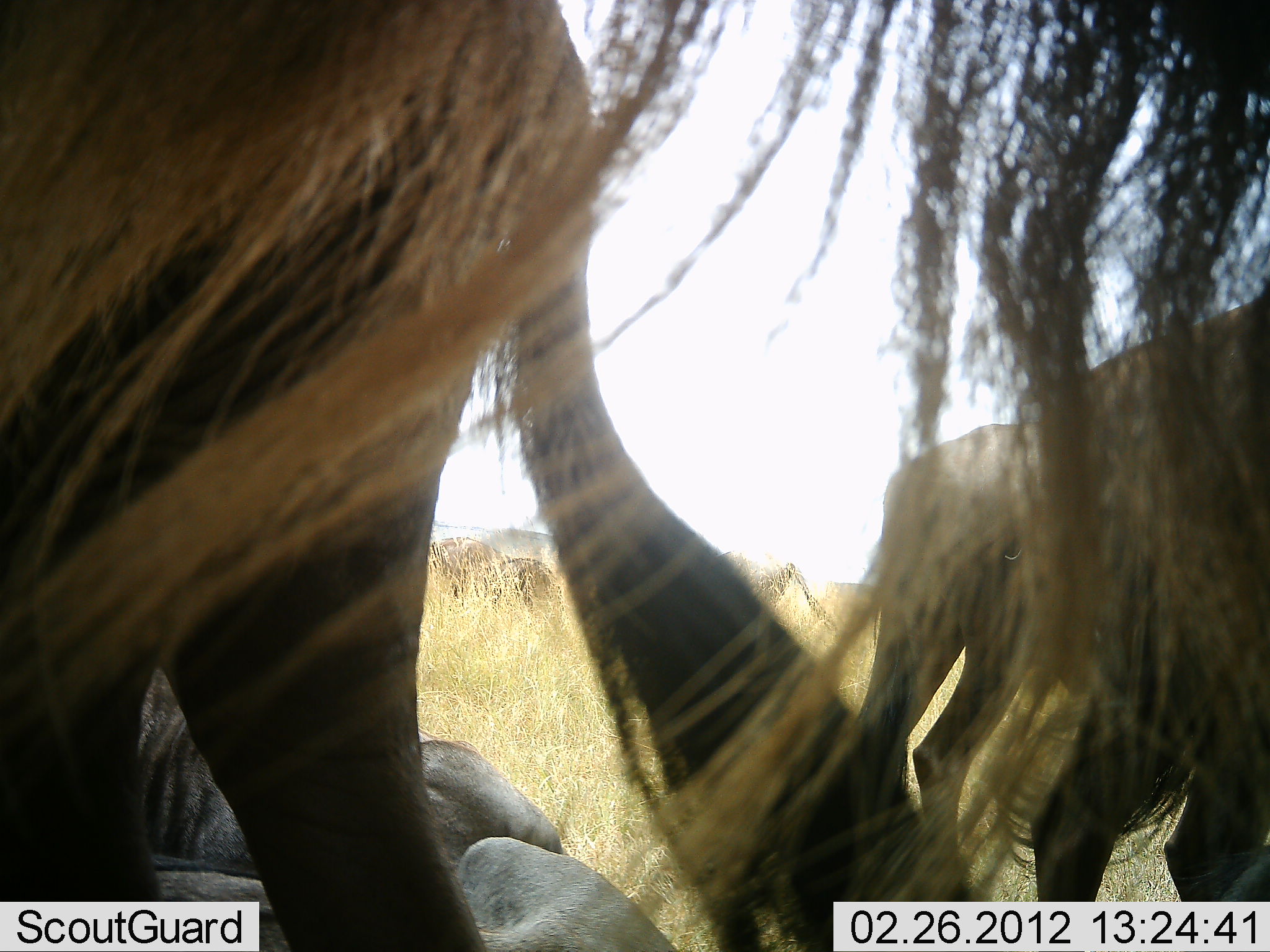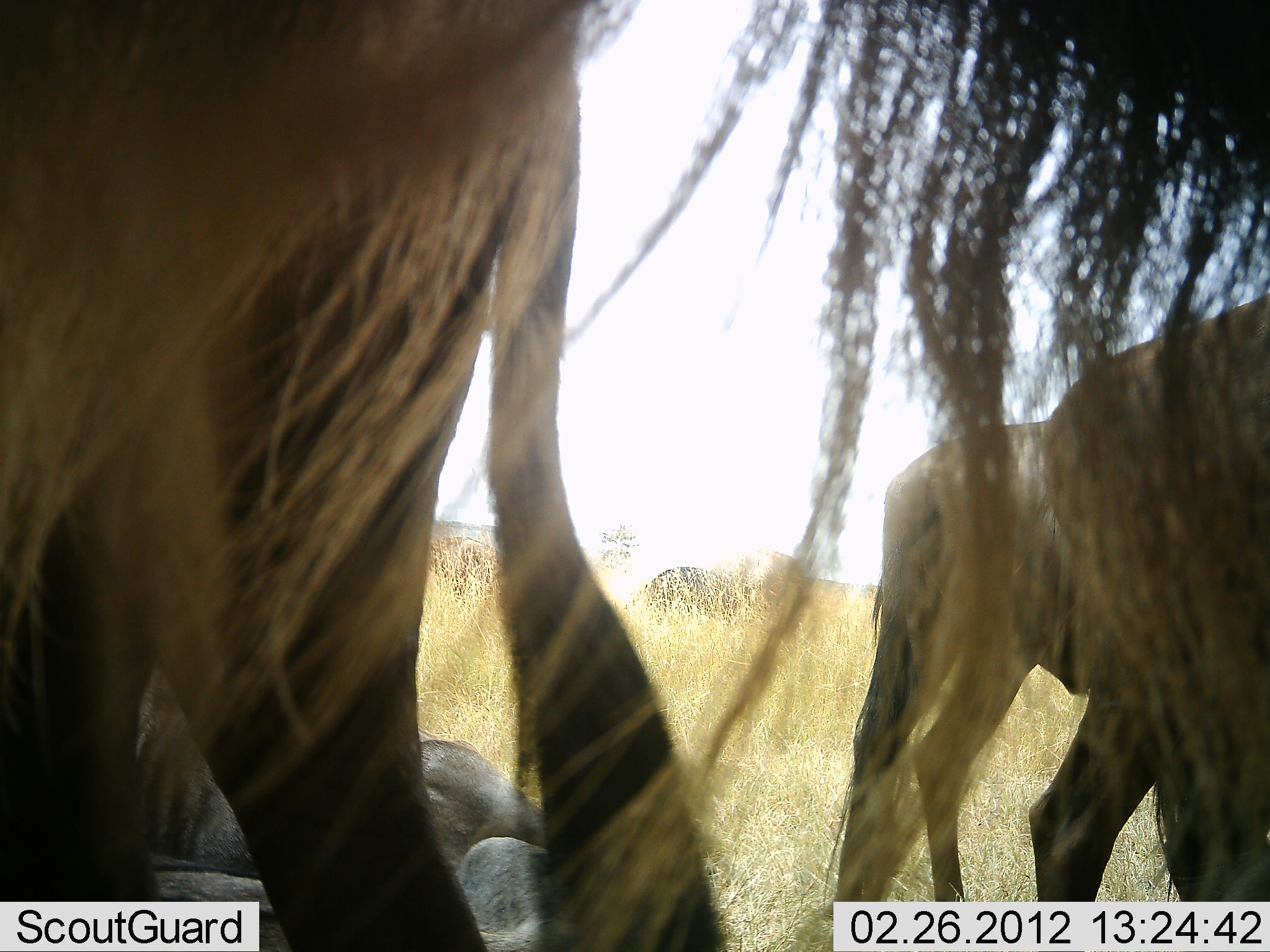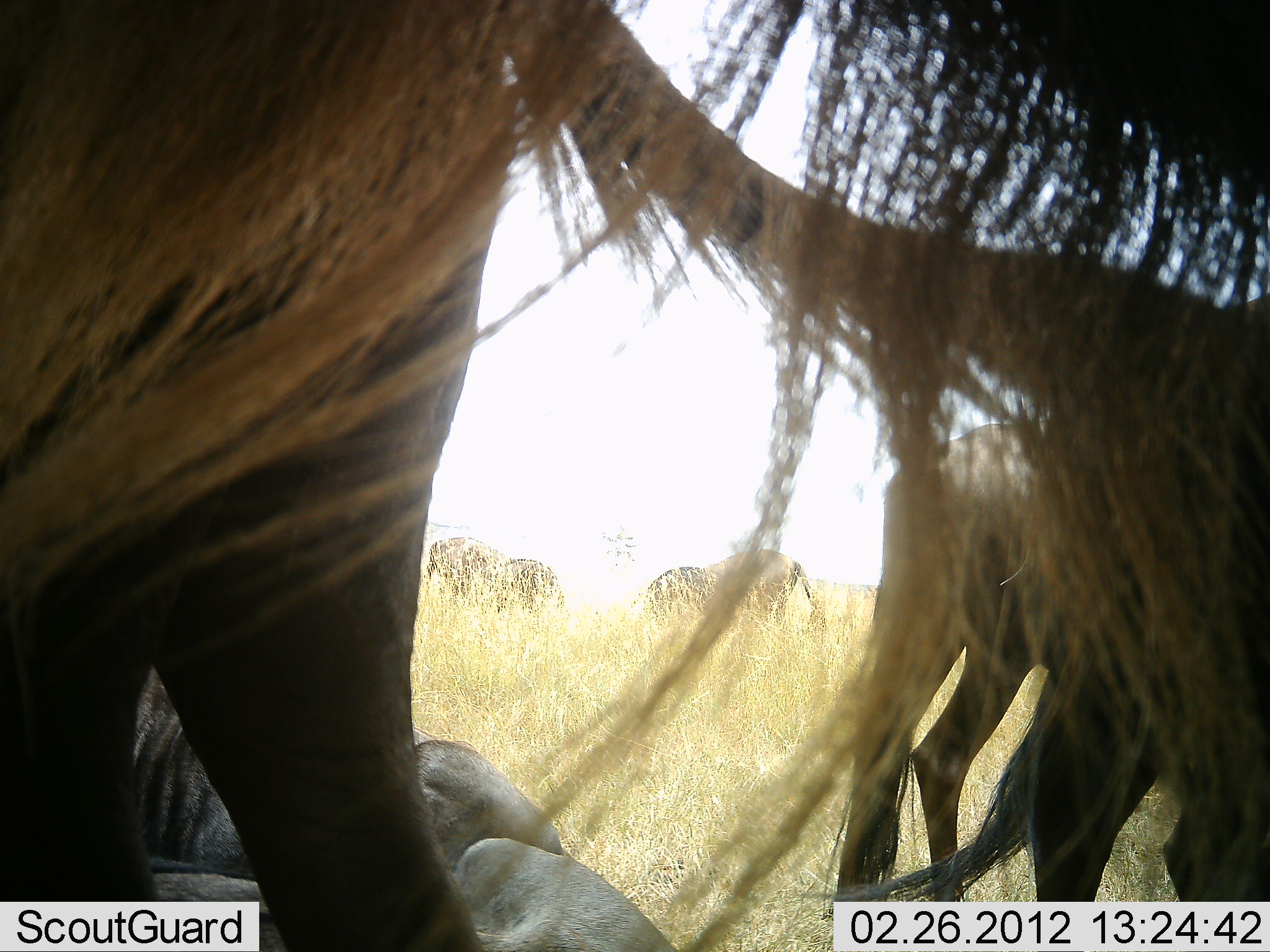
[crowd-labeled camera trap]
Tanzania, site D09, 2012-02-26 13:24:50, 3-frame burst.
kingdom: Animalia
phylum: Chordata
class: Mammalia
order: Artiodactyla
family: Bovidae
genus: Connochaetes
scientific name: Connochaetes taurinus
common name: blue wildebeest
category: wildebeest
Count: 5.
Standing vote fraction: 64%.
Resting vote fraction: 71%.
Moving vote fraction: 21%.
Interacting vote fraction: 0%.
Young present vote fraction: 0%.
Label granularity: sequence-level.